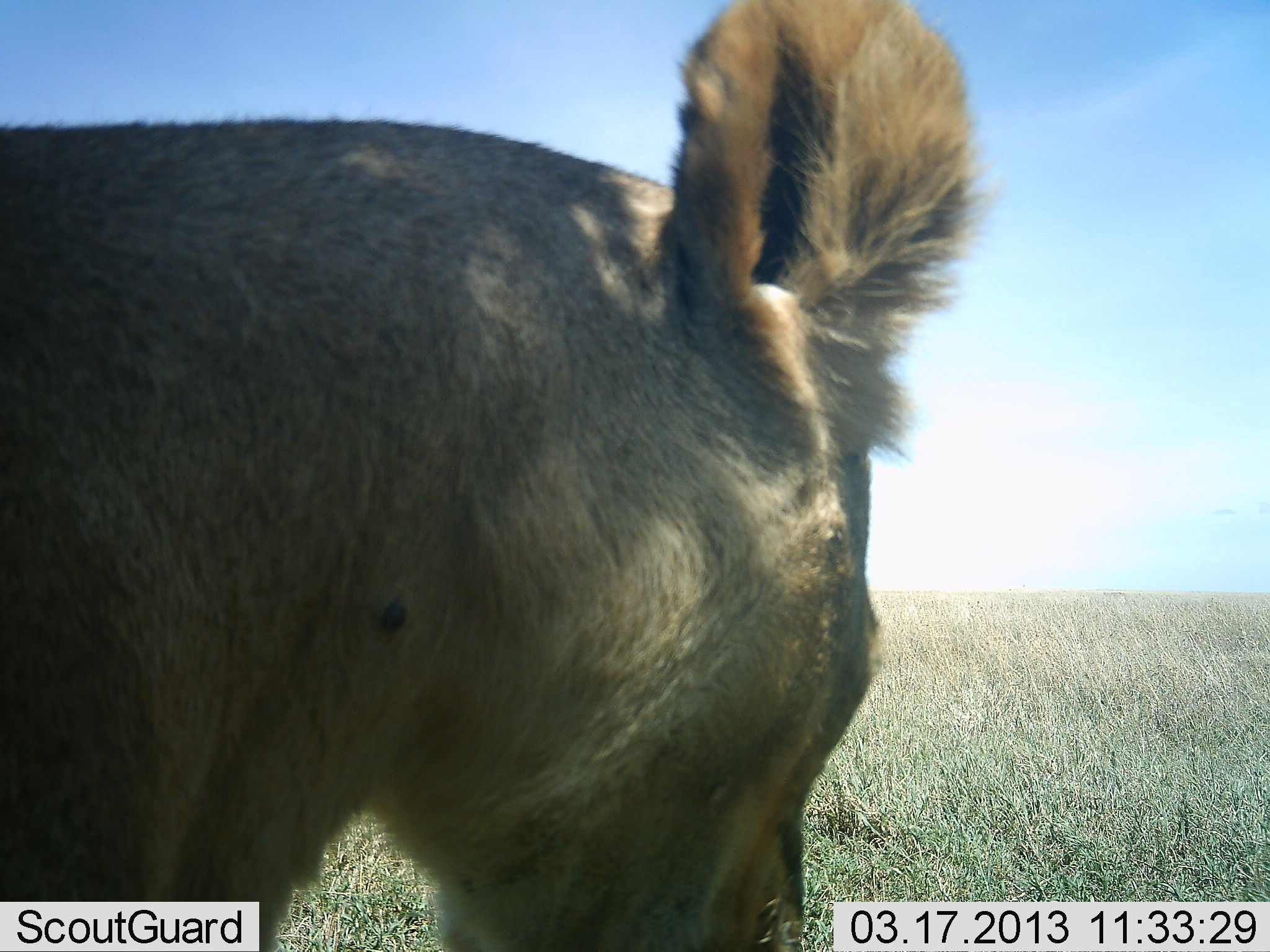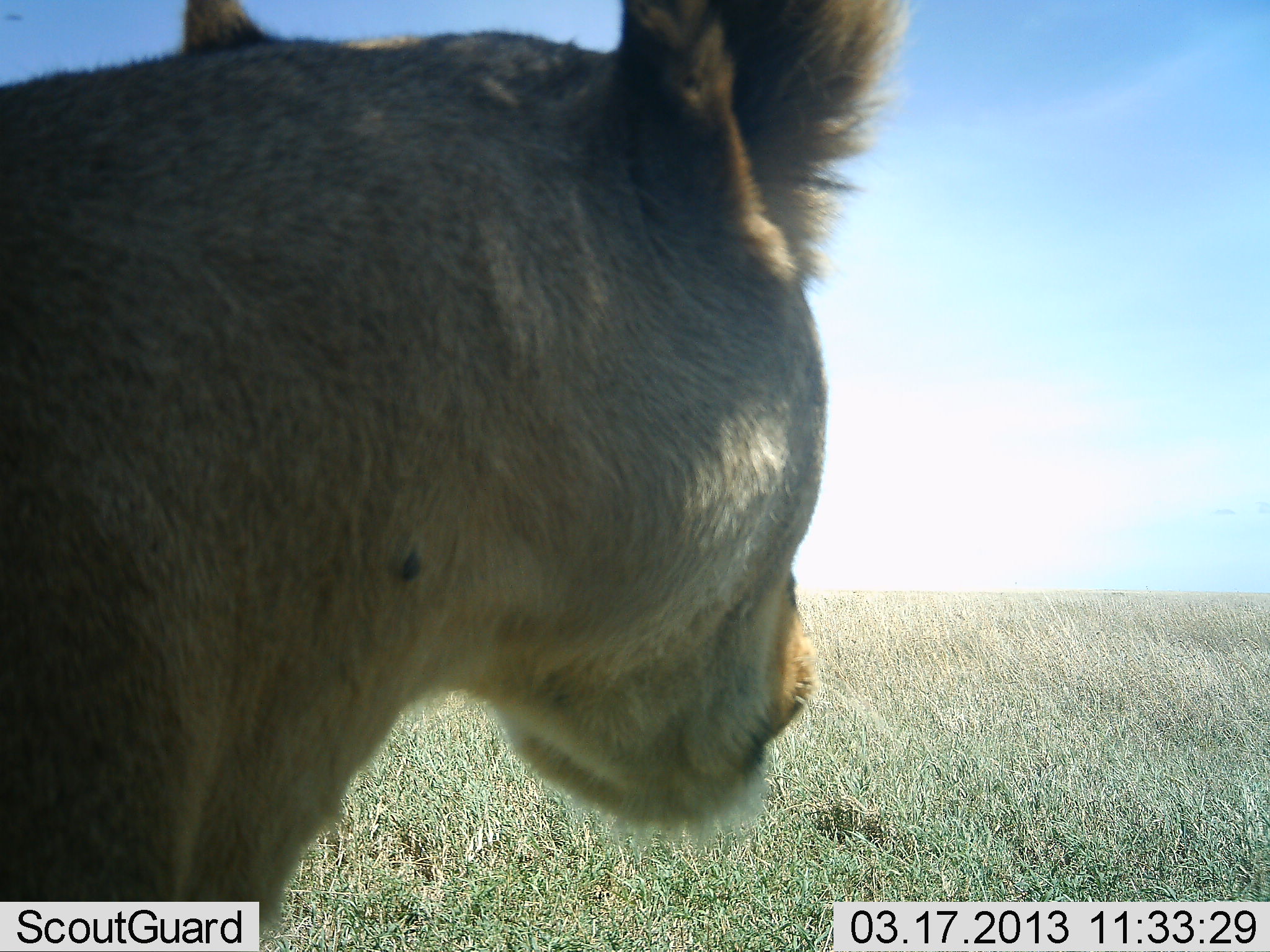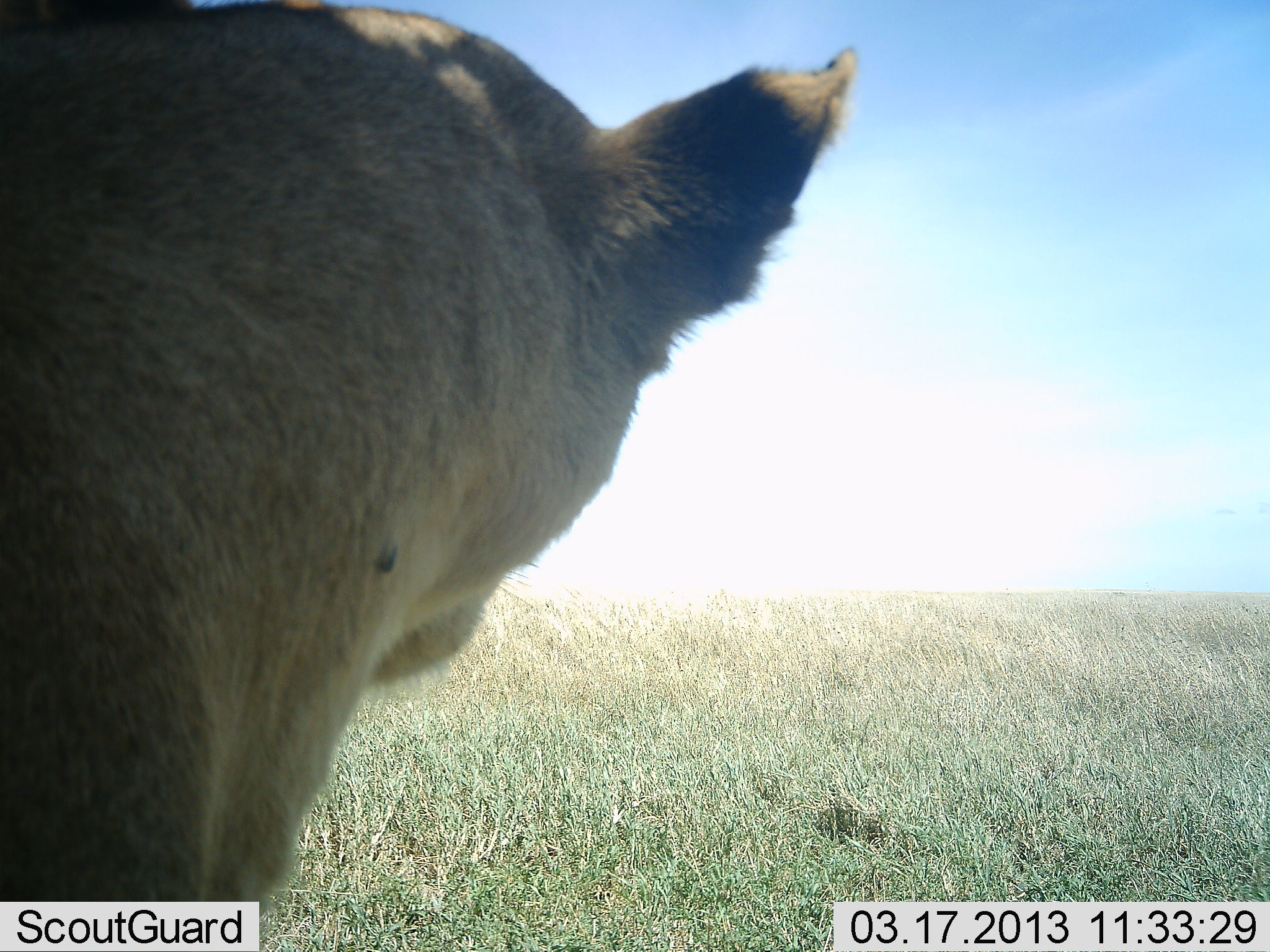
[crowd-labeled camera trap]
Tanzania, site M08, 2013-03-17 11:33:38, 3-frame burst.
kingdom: Animalia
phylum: Chordata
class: Mammalia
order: Carnivora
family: Felidae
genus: Panthera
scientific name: Panthera leo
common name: lion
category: lionfemale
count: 1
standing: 65%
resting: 35%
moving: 0%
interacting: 0%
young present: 0%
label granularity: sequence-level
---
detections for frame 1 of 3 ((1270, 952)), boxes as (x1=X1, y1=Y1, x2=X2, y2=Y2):
animal: (x1=0, y1=1, x2=995, y2=951); (x1=824, y1=780, x2=889, y2=839)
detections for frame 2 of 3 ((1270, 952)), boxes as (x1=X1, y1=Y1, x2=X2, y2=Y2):
animal: (x1=1, y1=1, x2=915, y2=952); (x1=810, y1=793, x2=885, y2=845)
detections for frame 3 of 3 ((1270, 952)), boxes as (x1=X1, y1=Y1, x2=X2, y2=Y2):
animal: (x1=1, y1=1, x2=858, y2=952)